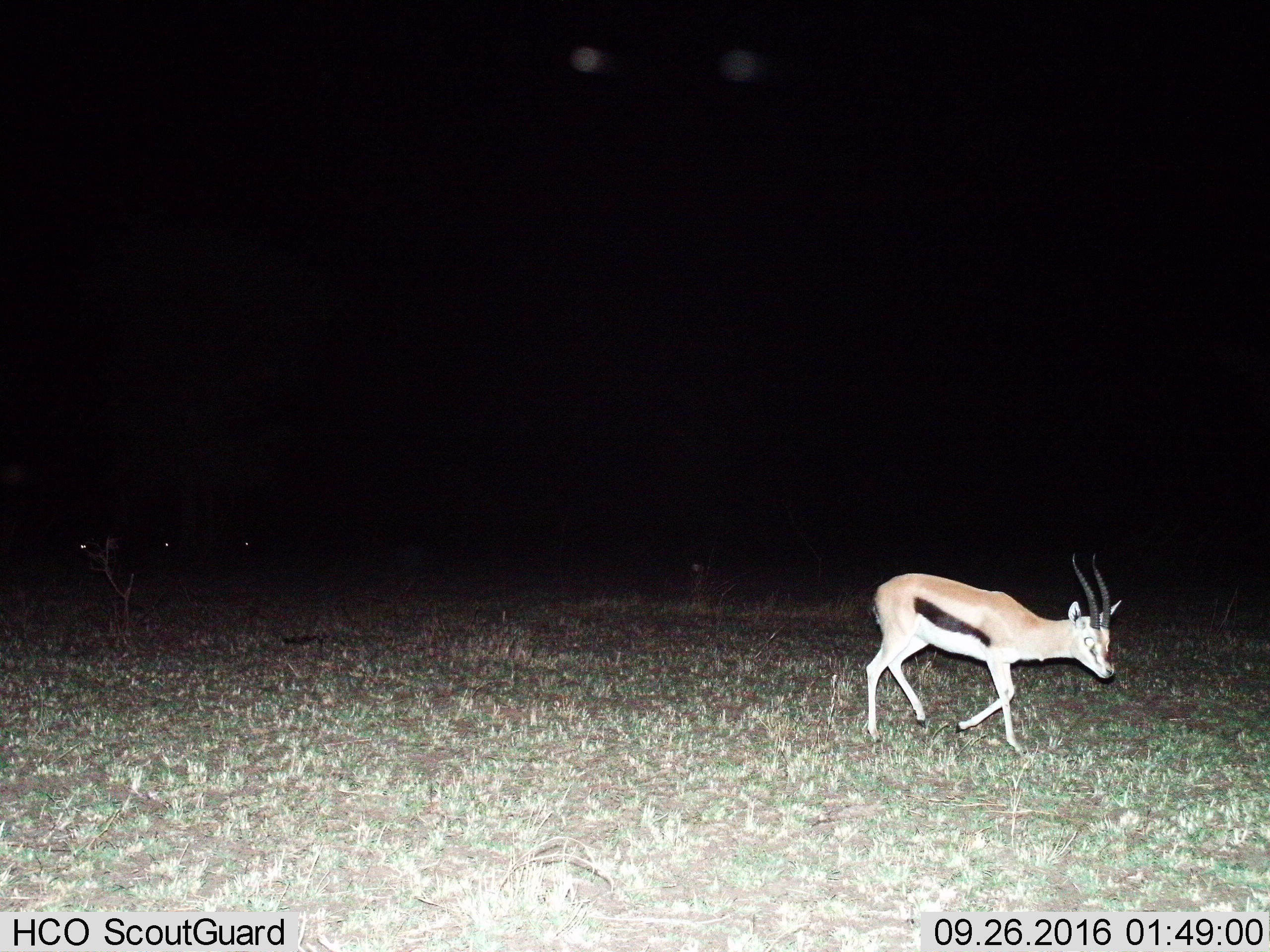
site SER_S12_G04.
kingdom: Animalia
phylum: Chordata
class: Mammalia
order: Artiodactyla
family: Bovidae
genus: Eudorcas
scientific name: Eudorcas thomsonii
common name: thomson's gazelle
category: gazellethomsons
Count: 1.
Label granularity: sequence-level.